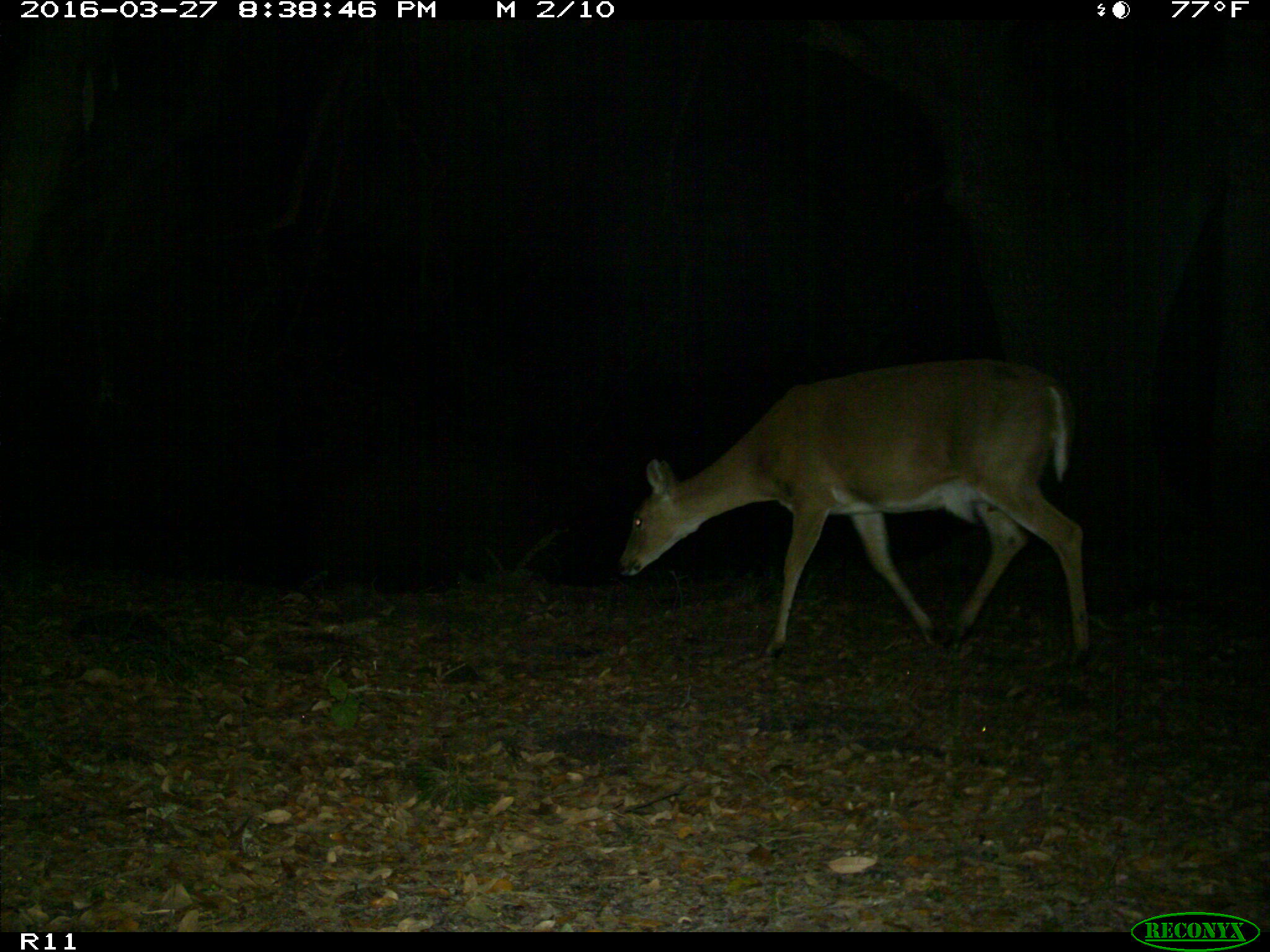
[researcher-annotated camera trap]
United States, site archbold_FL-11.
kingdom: Animalia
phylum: Chordata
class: Mammalia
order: Artiodactyla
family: Cervidae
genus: Odocoileus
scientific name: Odocoileus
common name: deer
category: unidentified deer